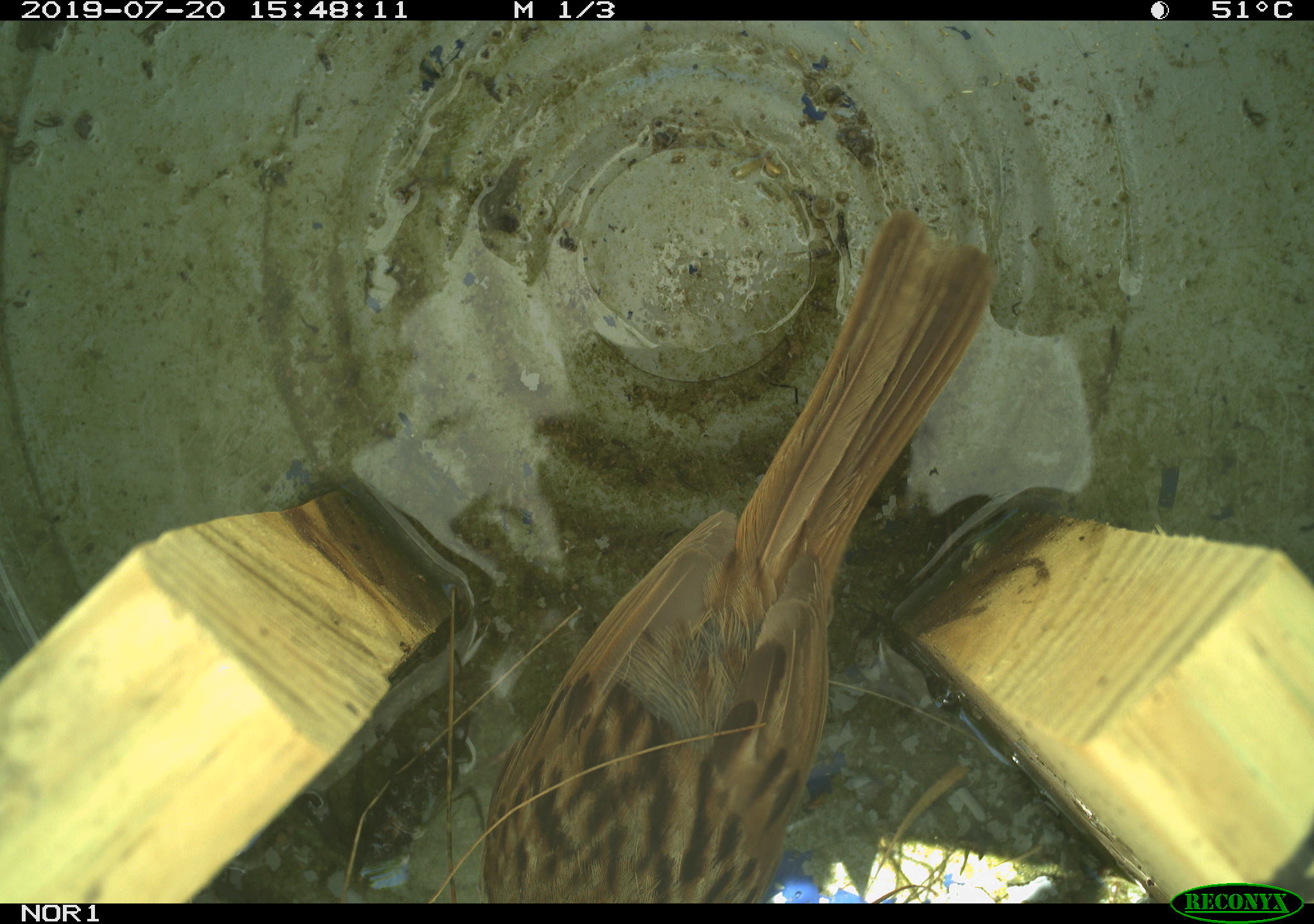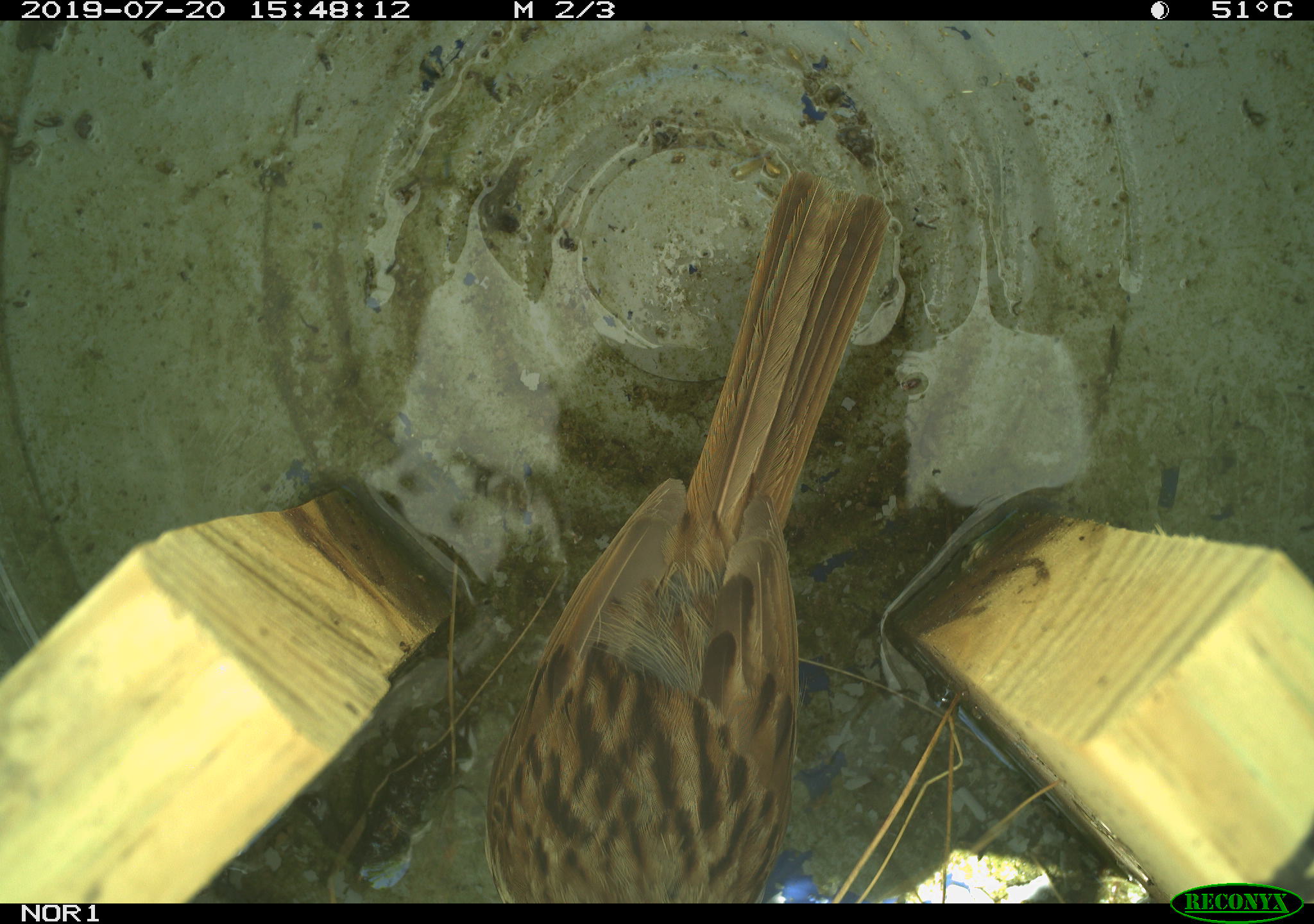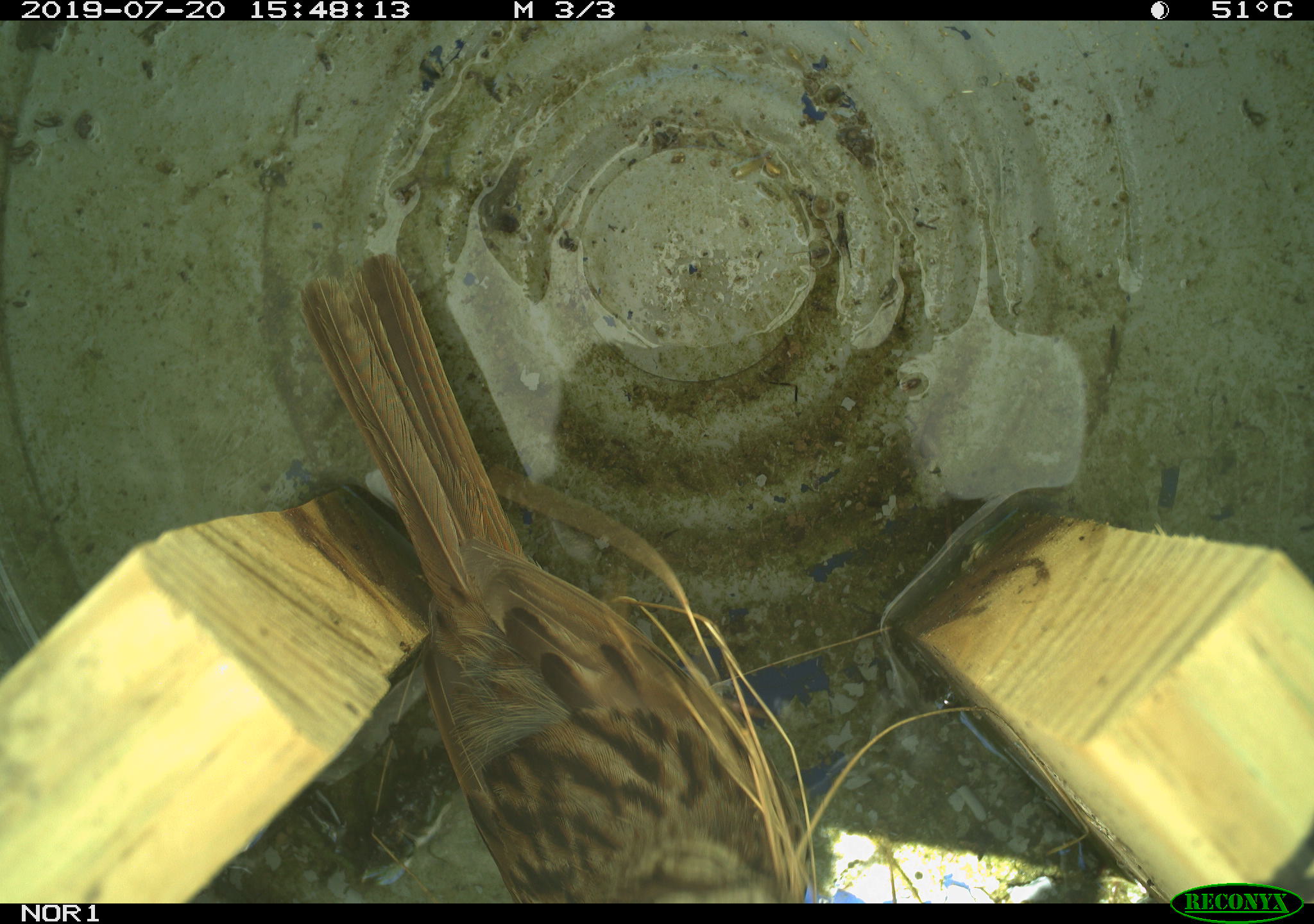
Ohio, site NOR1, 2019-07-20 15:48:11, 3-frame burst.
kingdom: Animalia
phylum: Chordata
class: Aves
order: Passeriformes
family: Passerellidae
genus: Melospiza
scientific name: Melospiza melodia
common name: song sparrow